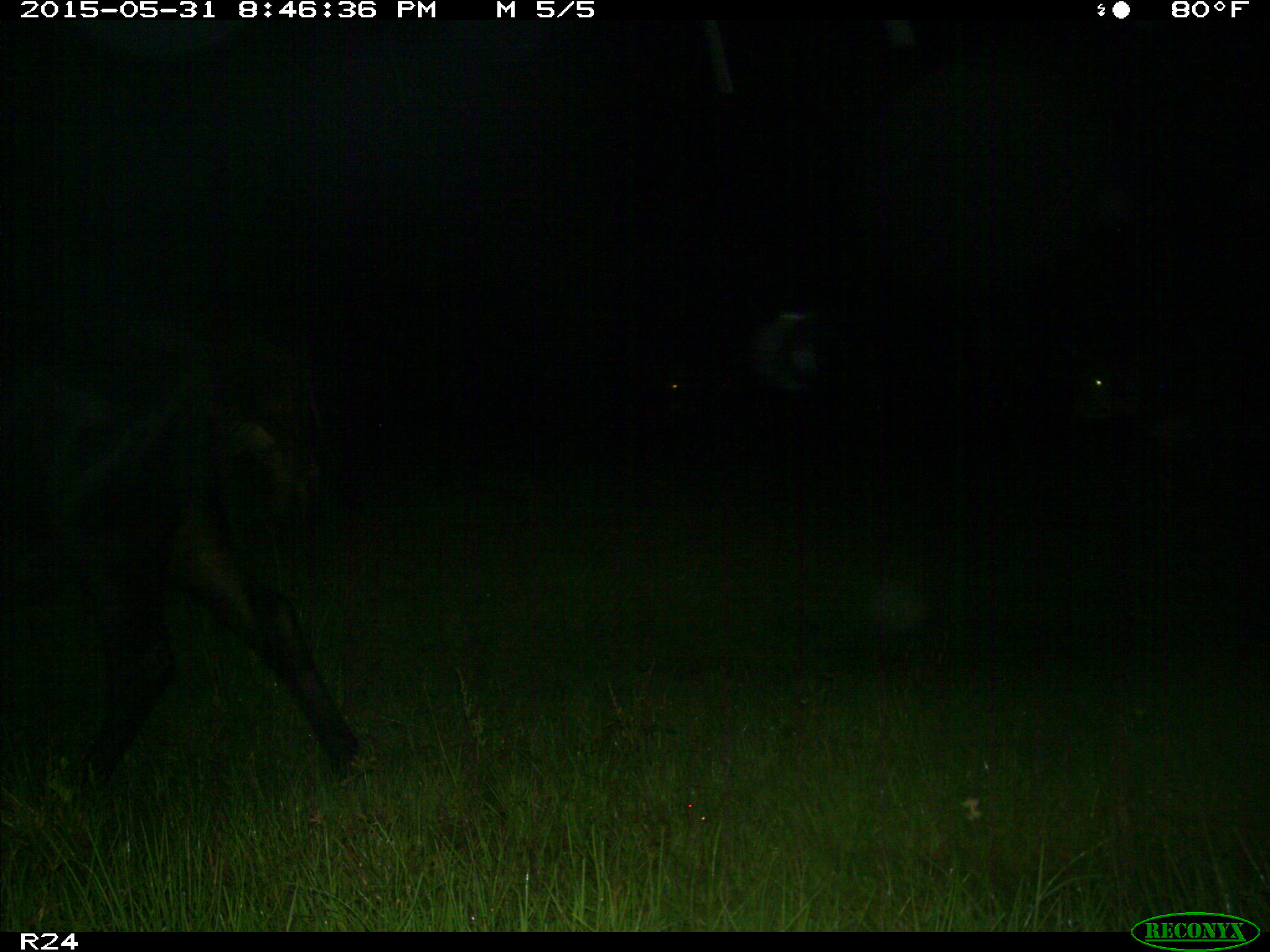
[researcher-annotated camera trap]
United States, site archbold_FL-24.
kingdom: Animalia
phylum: Chordata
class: Mammalia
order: Artiodactyla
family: Bovidae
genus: Bos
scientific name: Bos taurus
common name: domestic cow